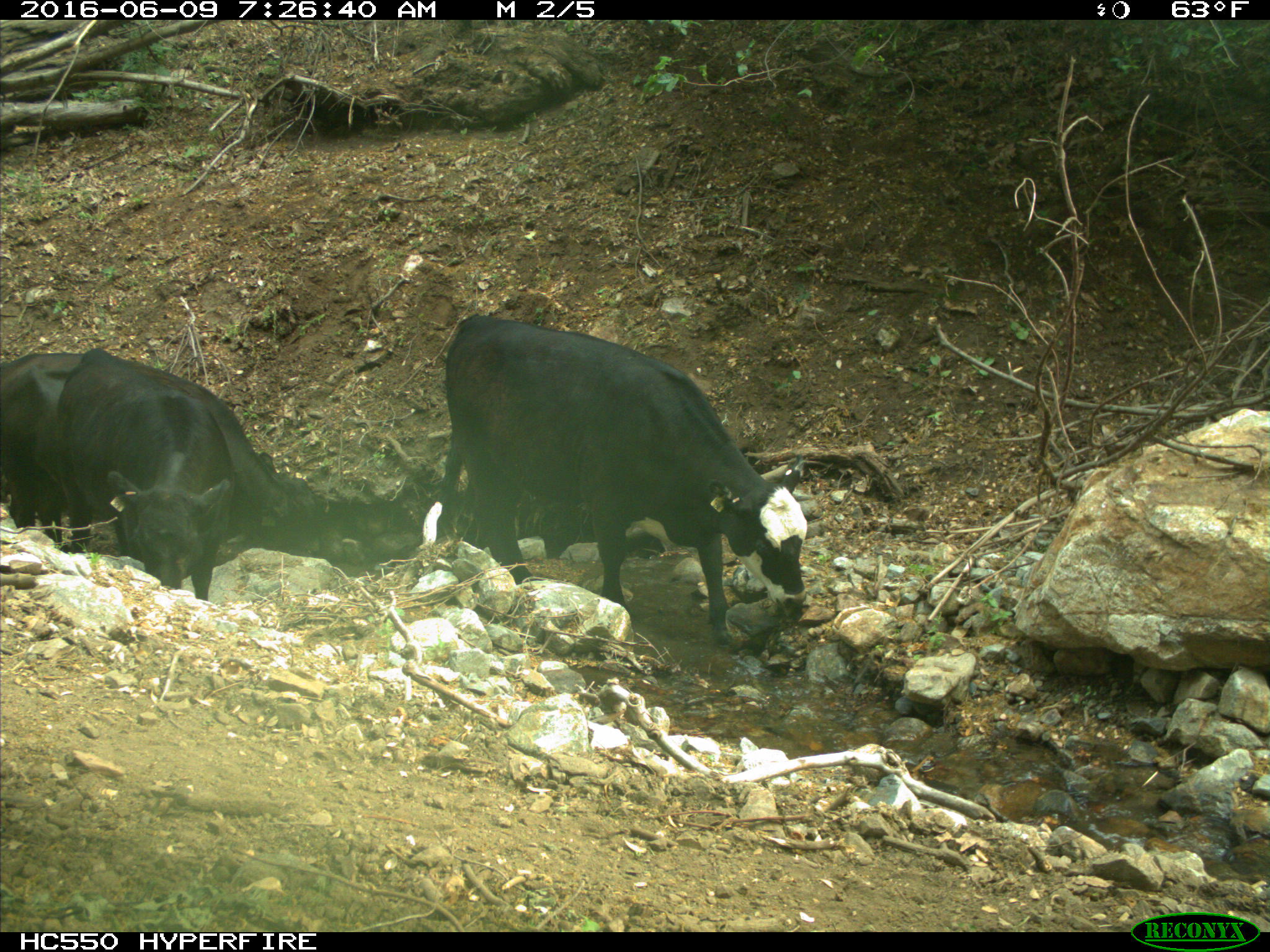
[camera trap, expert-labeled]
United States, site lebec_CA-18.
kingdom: Animalia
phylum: Chordata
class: Mammalia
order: Artiodactyla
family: Bovidae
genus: Bos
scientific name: Bos taurus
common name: domestic cow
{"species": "Bos taurus (domestic cow)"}